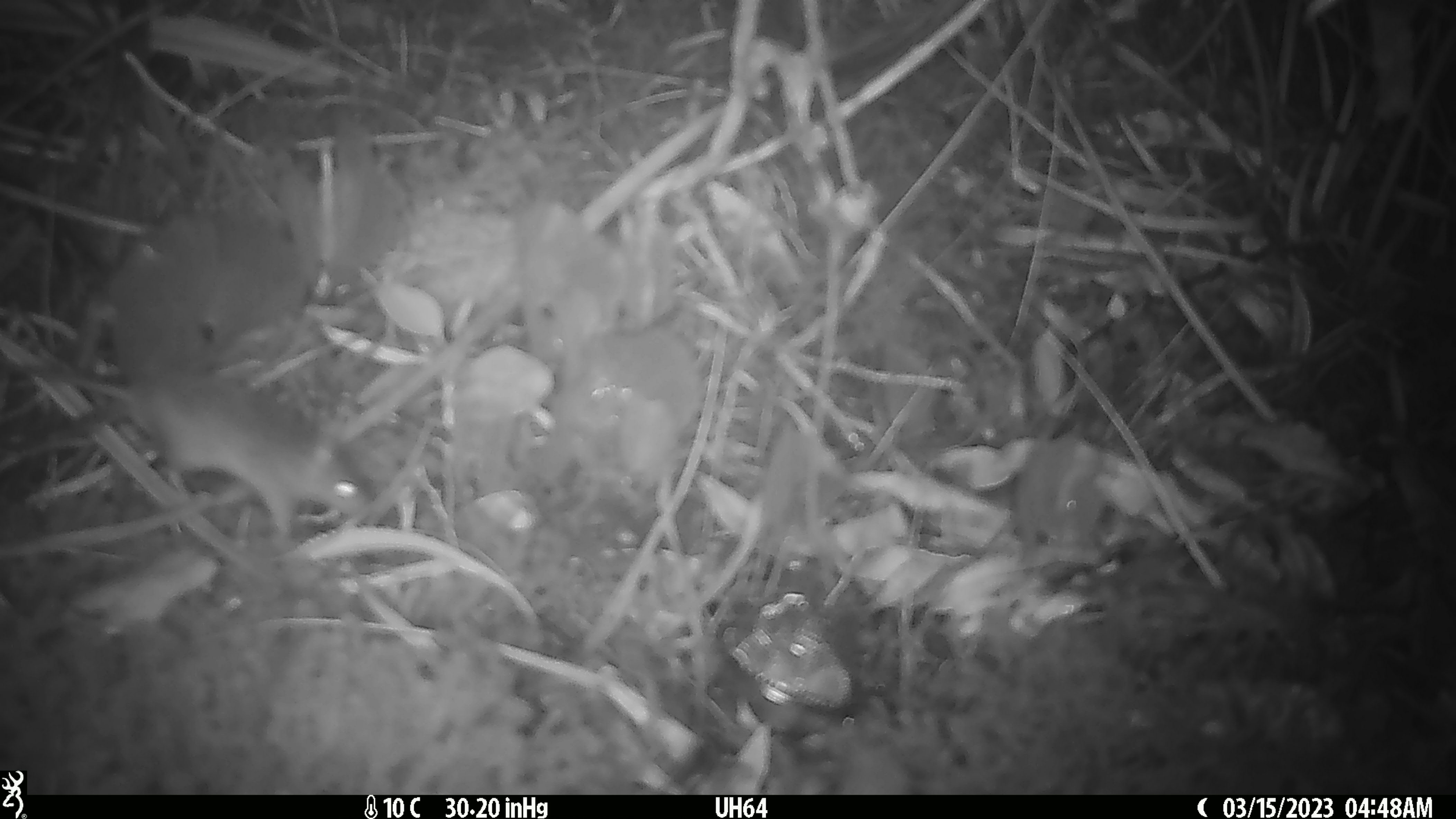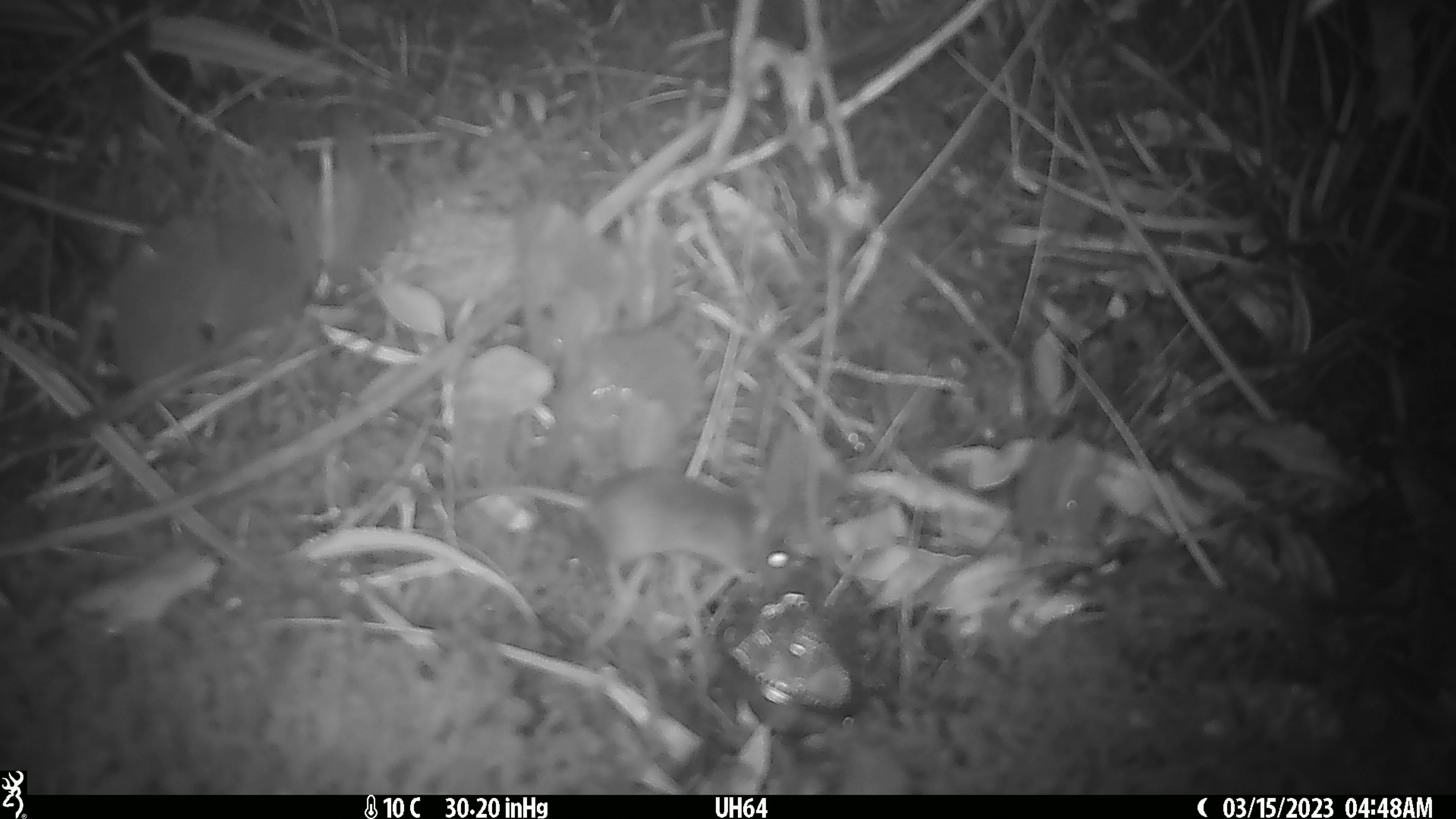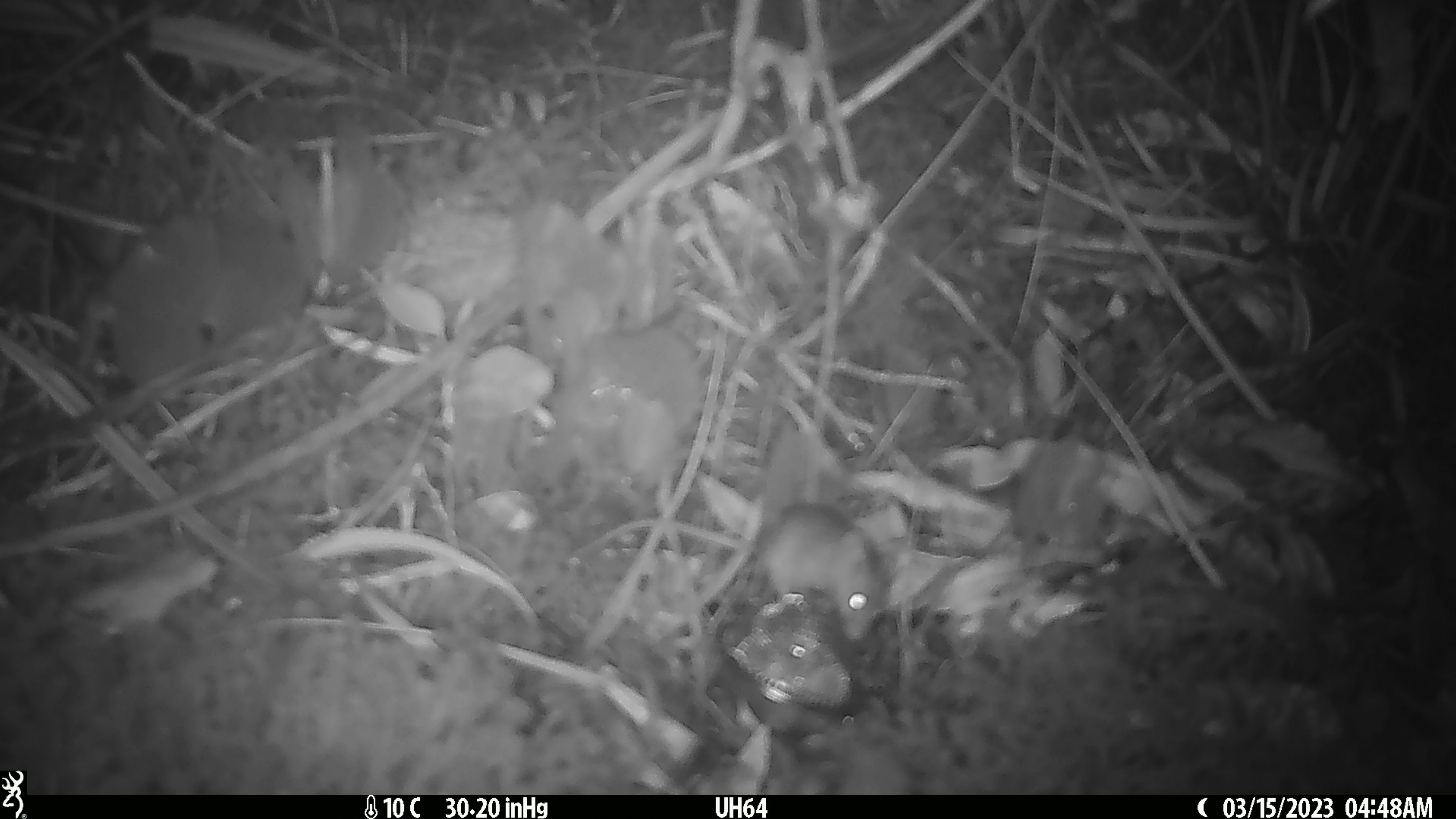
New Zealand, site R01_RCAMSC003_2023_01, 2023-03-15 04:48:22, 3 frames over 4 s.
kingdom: Animalia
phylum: Chordata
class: Mammalia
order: Rodentia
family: Muridae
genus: Mus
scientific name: Mus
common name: mouse